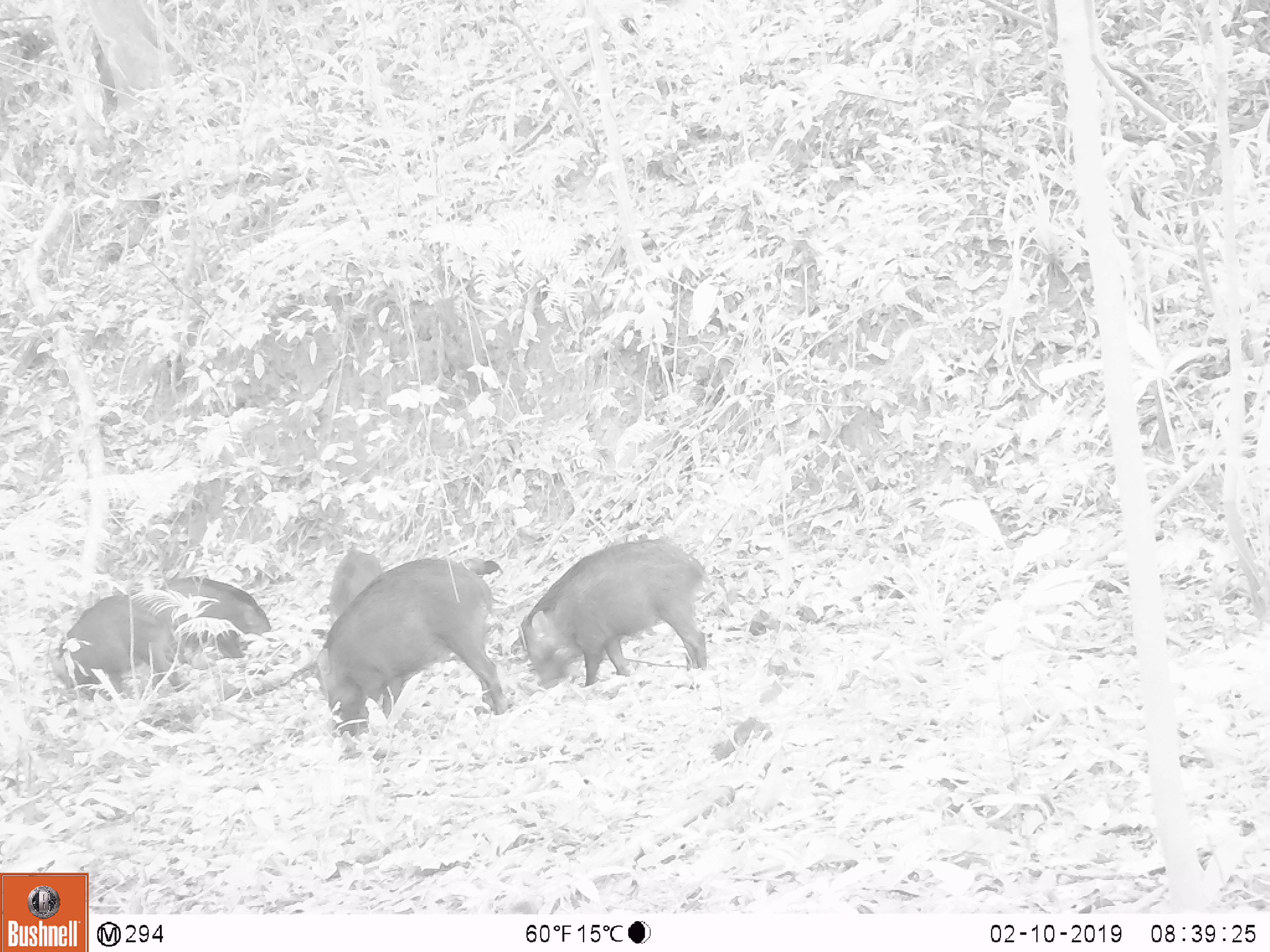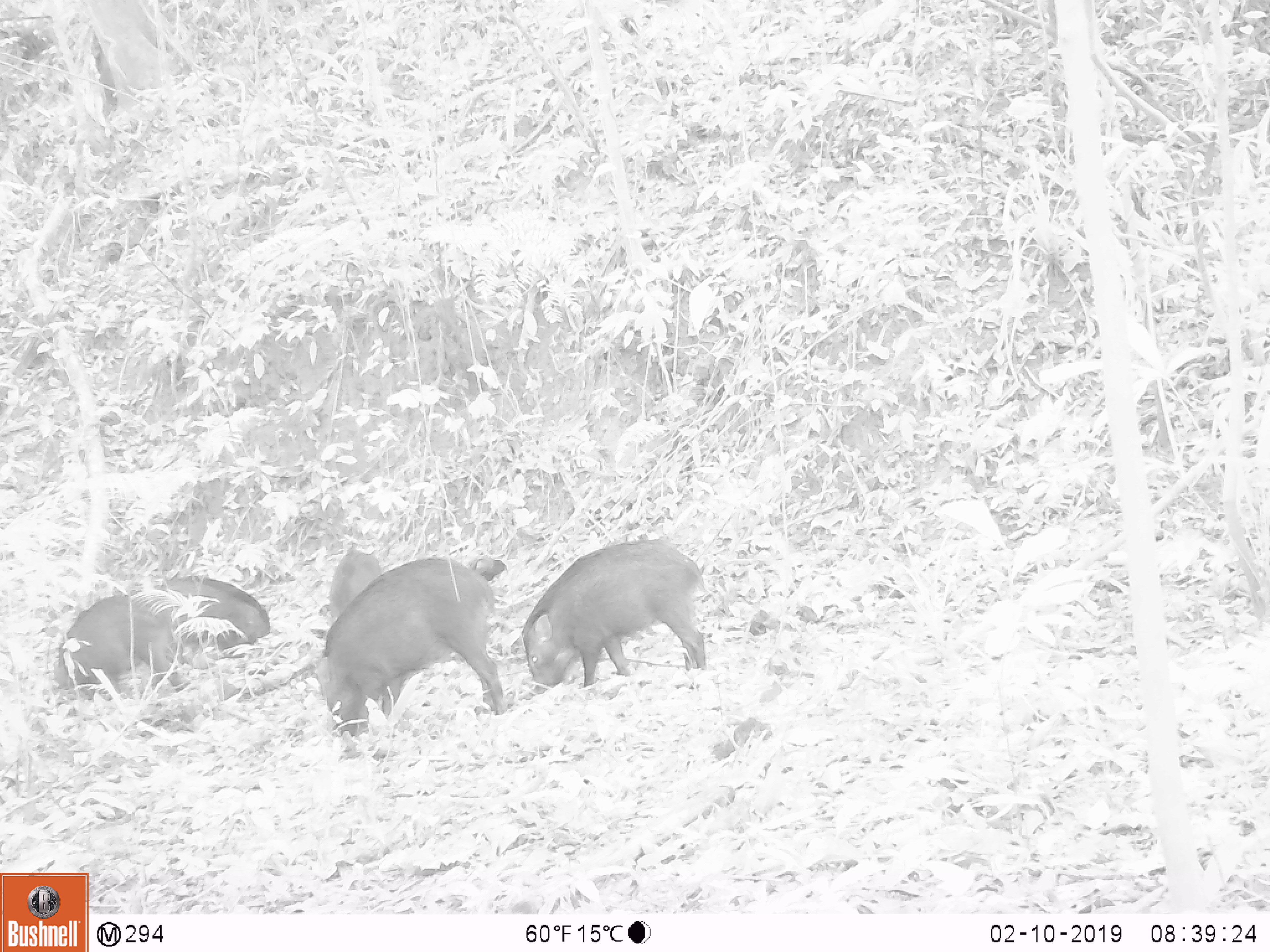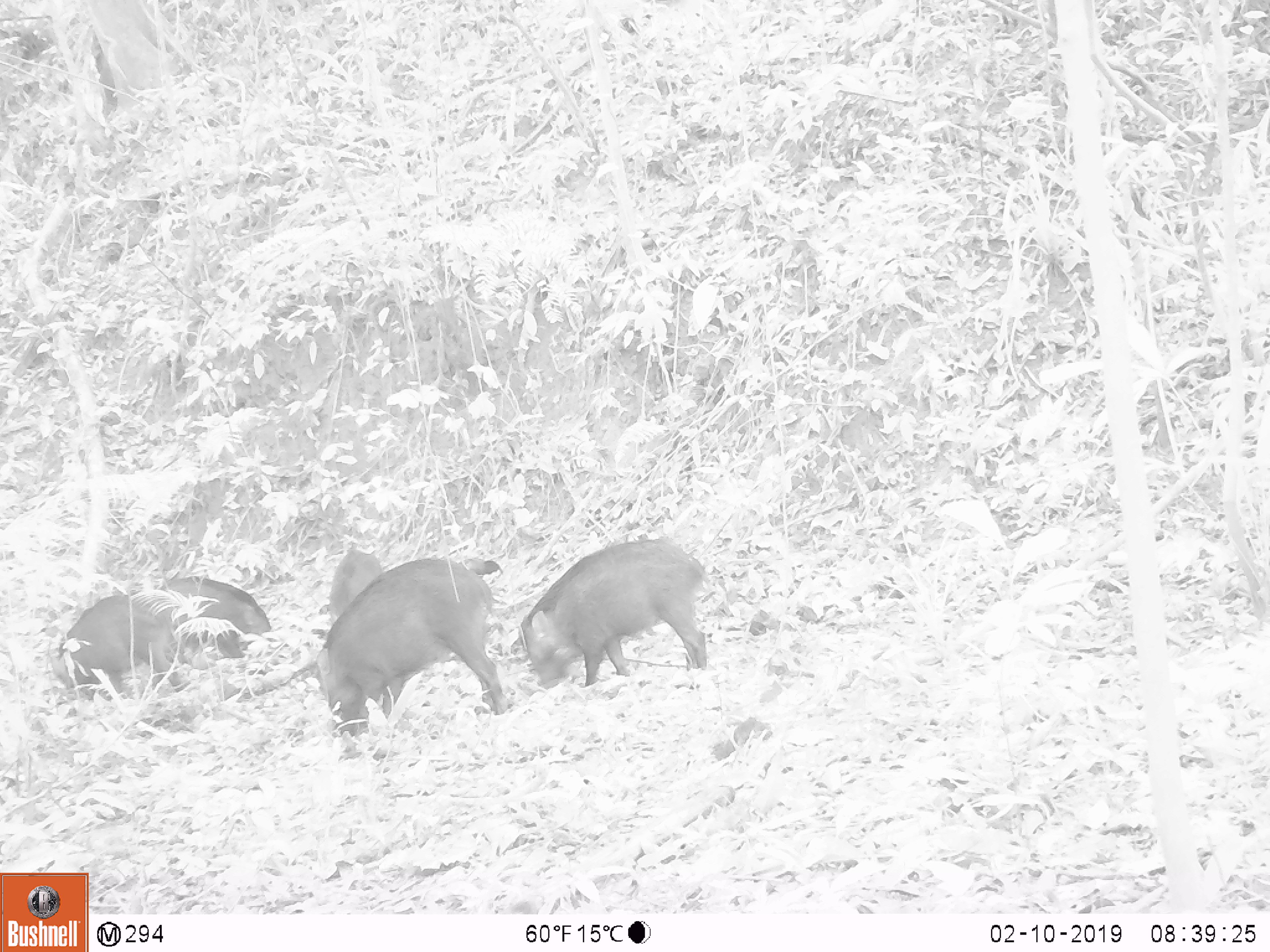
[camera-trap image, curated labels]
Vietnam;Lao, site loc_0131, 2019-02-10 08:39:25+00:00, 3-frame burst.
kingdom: Animalia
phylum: Chordata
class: Aves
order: Galliformes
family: Phasianidae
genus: Gallus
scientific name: Gallus gallus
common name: red junglefowl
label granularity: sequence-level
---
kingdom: Animalia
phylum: Chordata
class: Mammalia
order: Artiodactyla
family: Suidae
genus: Sus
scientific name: Sus scrofa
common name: eurasian wild pig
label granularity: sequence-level